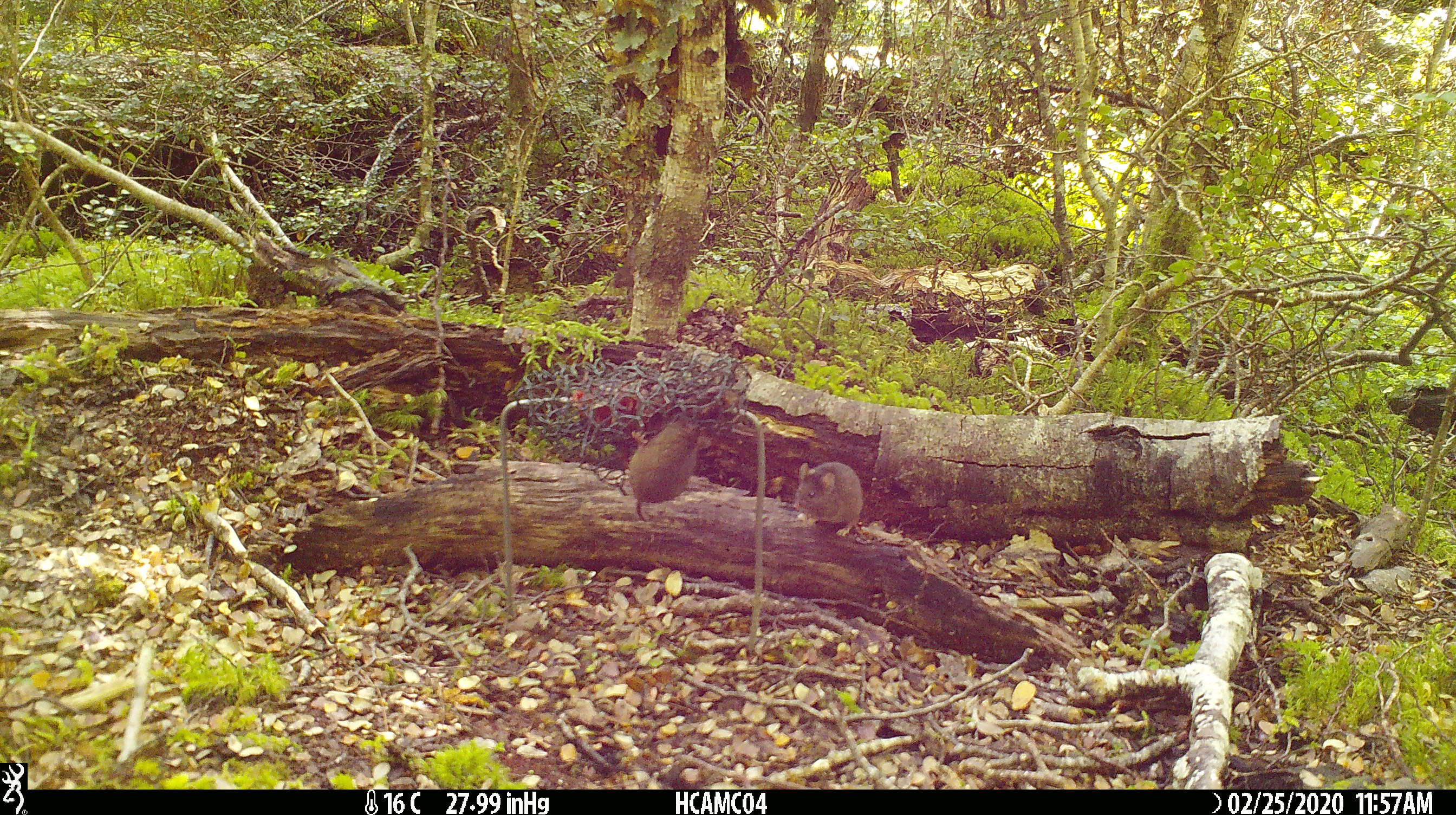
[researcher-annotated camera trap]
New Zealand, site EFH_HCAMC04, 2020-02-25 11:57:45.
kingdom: Animalia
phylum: Chordata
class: Mammalia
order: Rodentia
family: Muridae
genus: Mus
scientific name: Mus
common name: mouse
Mouse (Mus).